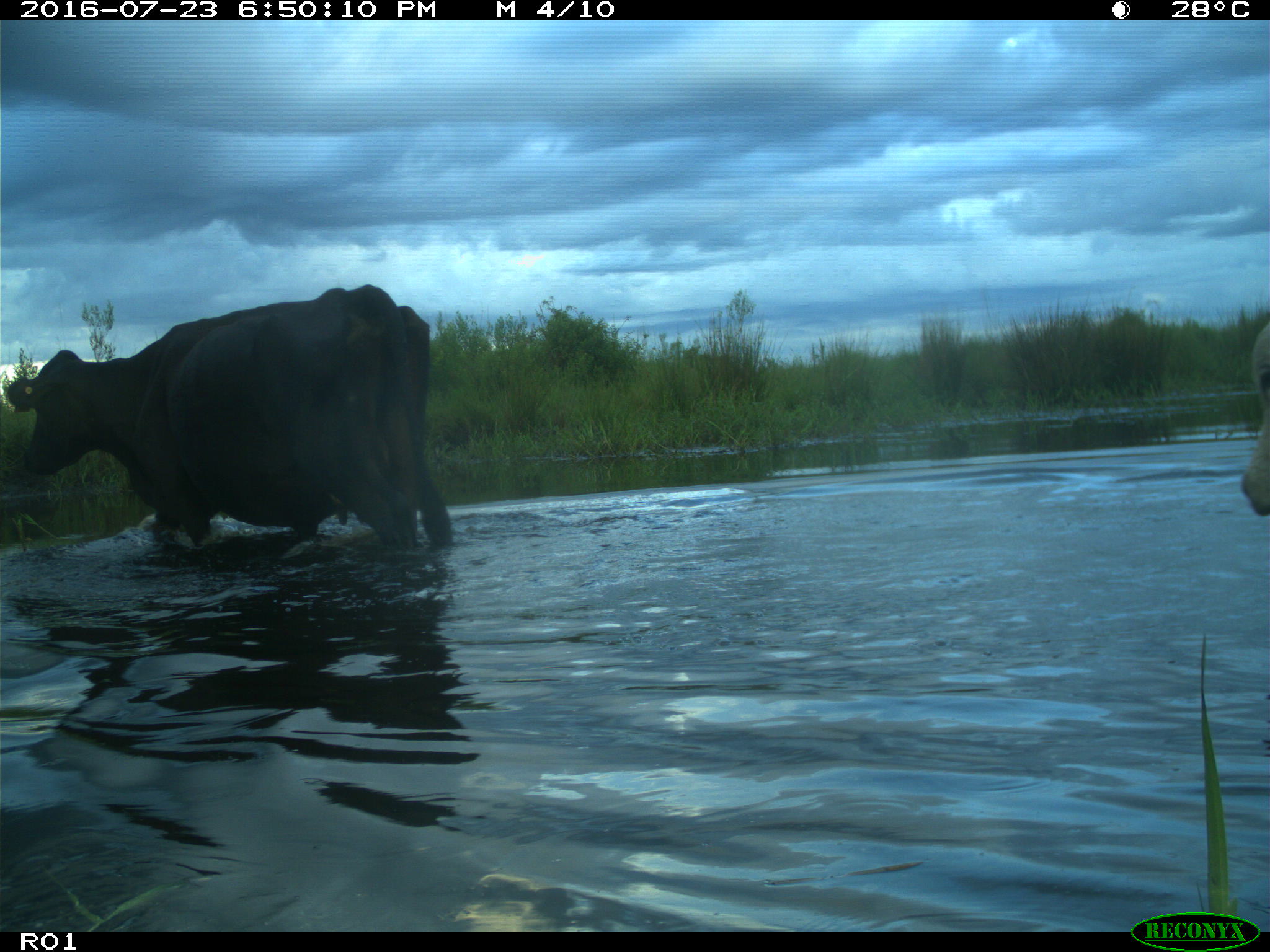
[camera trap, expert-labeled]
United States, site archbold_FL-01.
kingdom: Animalia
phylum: Chordata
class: Mammalia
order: Artiodactyla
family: Bovidae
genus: Bos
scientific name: Bos taurus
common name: domestic cow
Bos taurus (domestic cow).